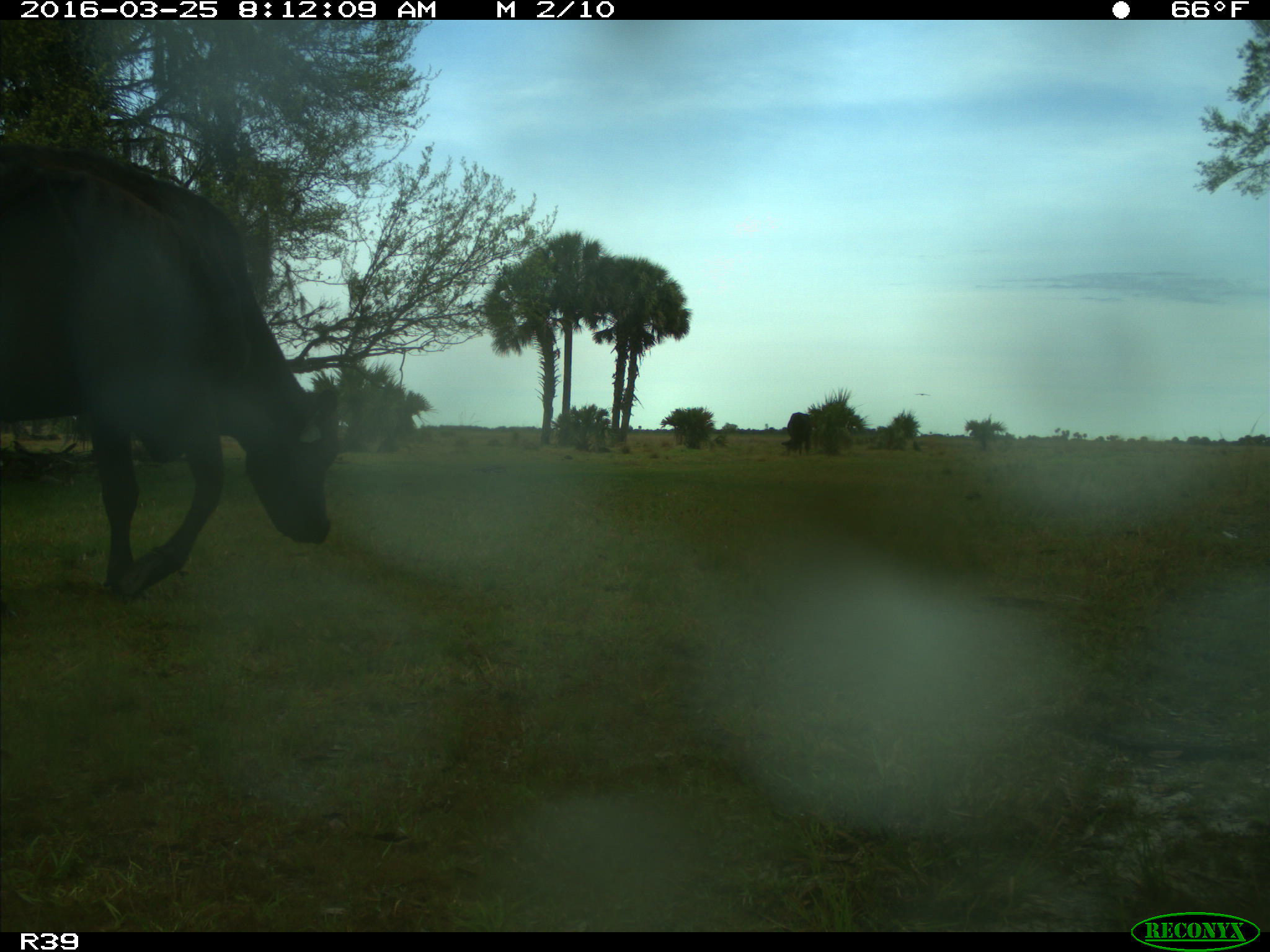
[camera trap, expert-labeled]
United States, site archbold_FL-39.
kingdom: Animalia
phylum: Chordata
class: Mammalia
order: Artiodactyla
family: Bovidae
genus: Bos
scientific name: Bos taurus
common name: domestic cow